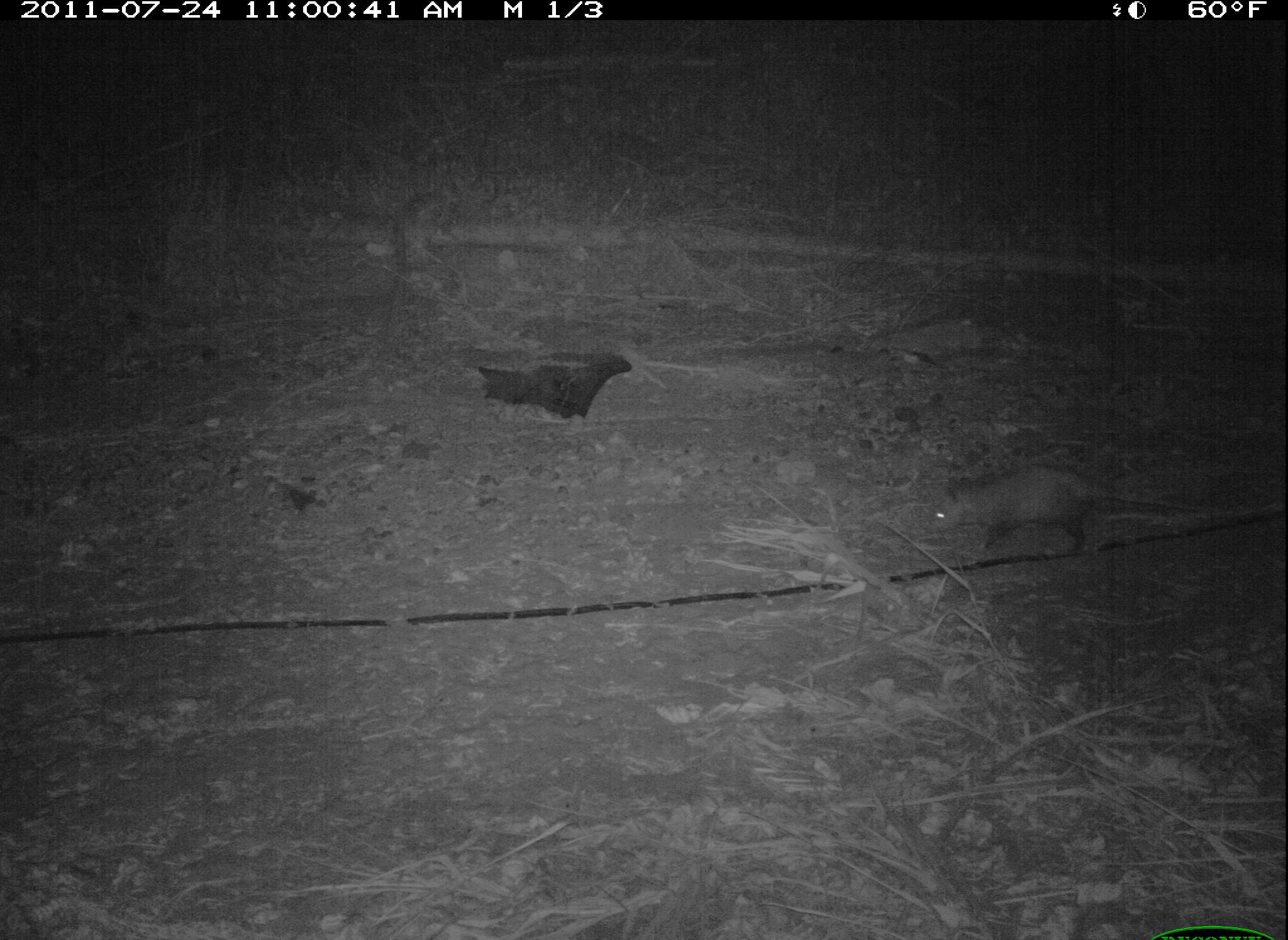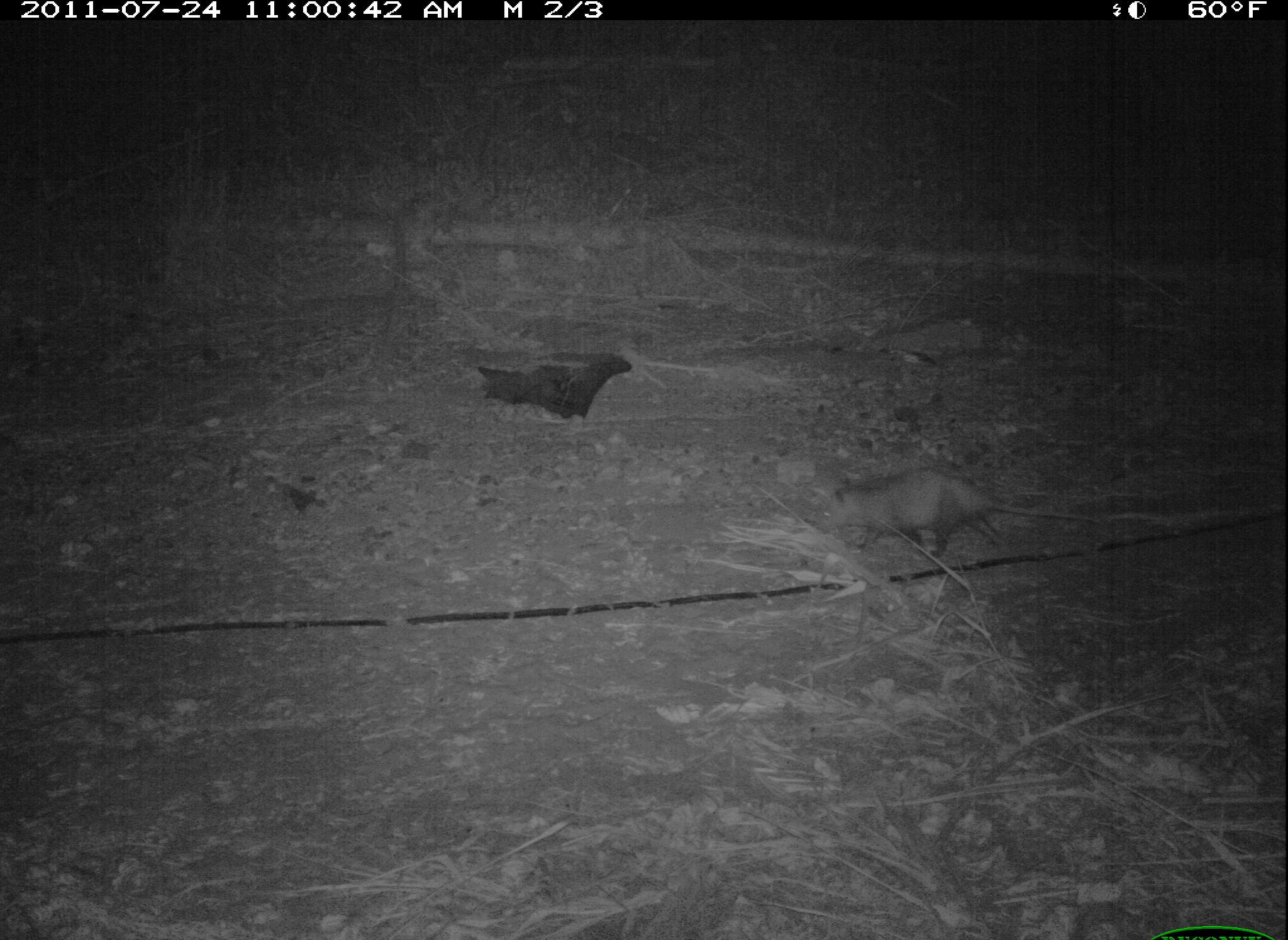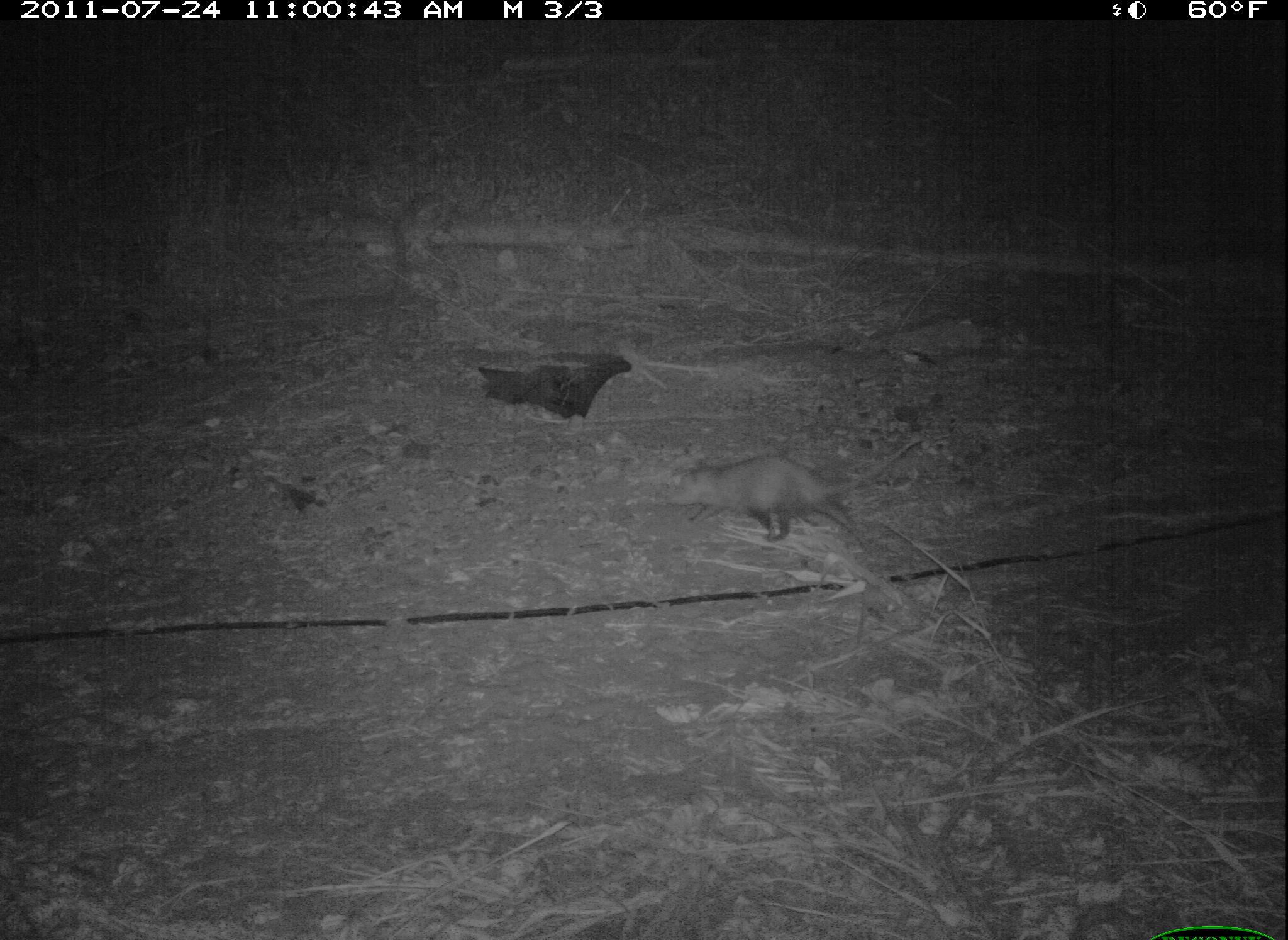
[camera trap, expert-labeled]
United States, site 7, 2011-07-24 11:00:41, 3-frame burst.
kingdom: Animalia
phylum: Chordata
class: Mammalia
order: Didelphimorphia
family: Didelphidae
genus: Didelphis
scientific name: Didelphis virginiana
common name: virginia opossum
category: opossum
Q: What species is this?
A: Opossum (virginia opossum) (Didelphis virginiana).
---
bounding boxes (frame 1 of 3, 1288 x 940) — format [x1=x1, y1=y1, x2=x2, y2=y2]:
opossum: [x1=905, y1=462, x2=1183, y2=564]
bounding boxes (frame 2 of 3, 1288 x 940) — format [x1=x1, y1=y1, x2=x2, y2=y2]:
opossum: [x1=819, y1=449, x2=1085, y2=565]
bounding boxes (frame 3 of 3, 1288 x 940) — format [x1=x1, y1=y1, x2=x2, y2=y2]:
opossum: [x1=654, y1=419, x2=939, y2=554]